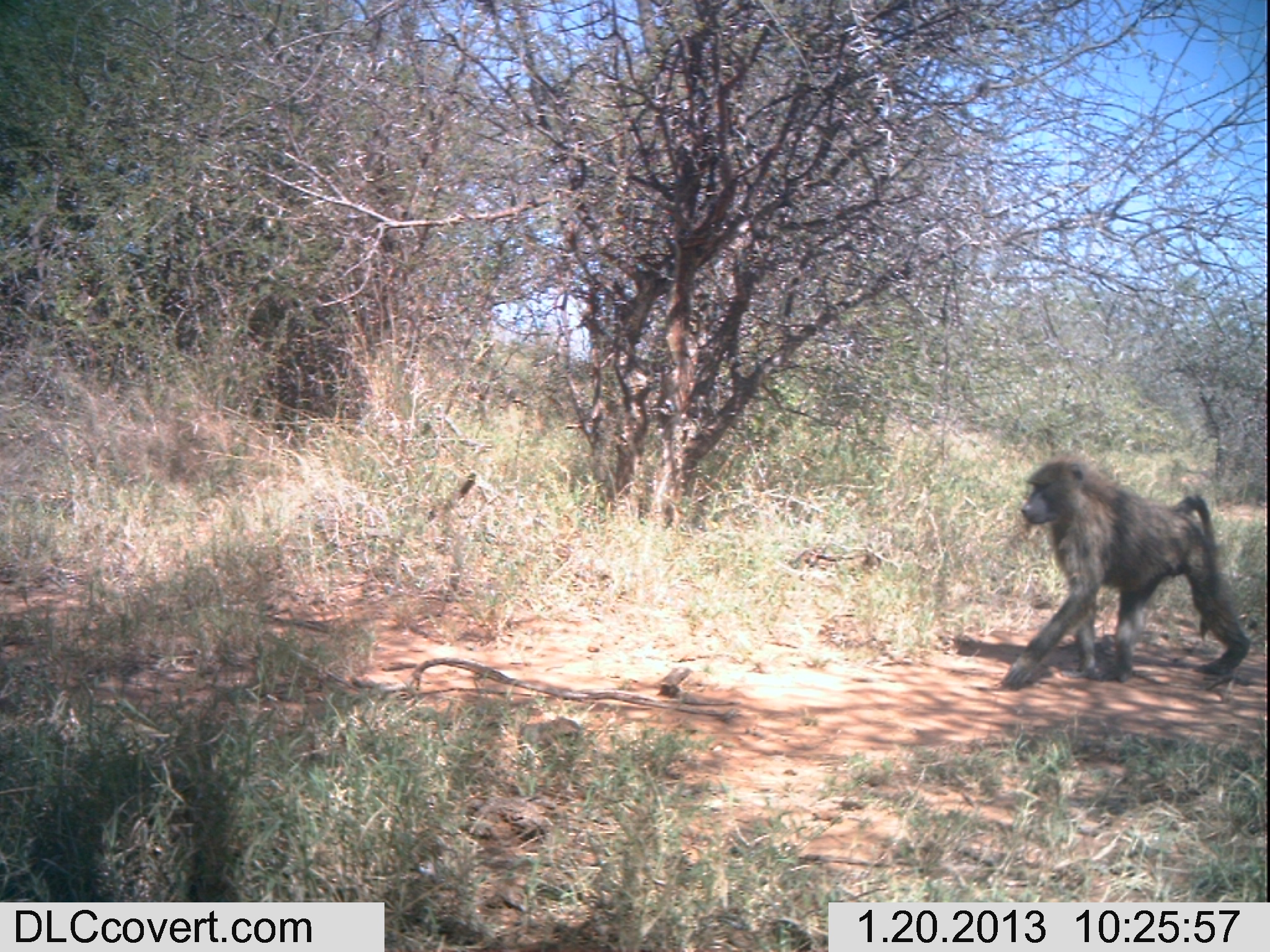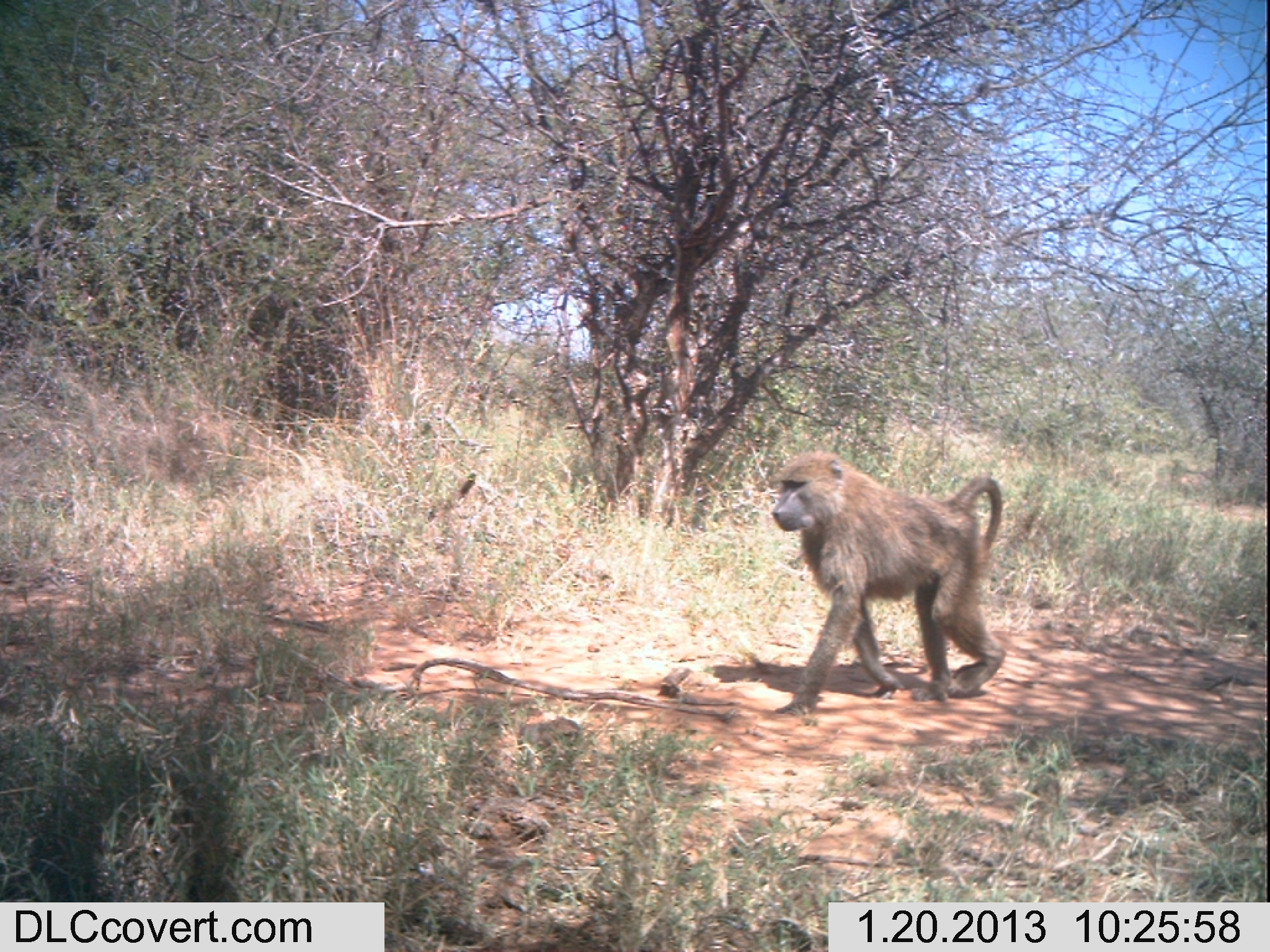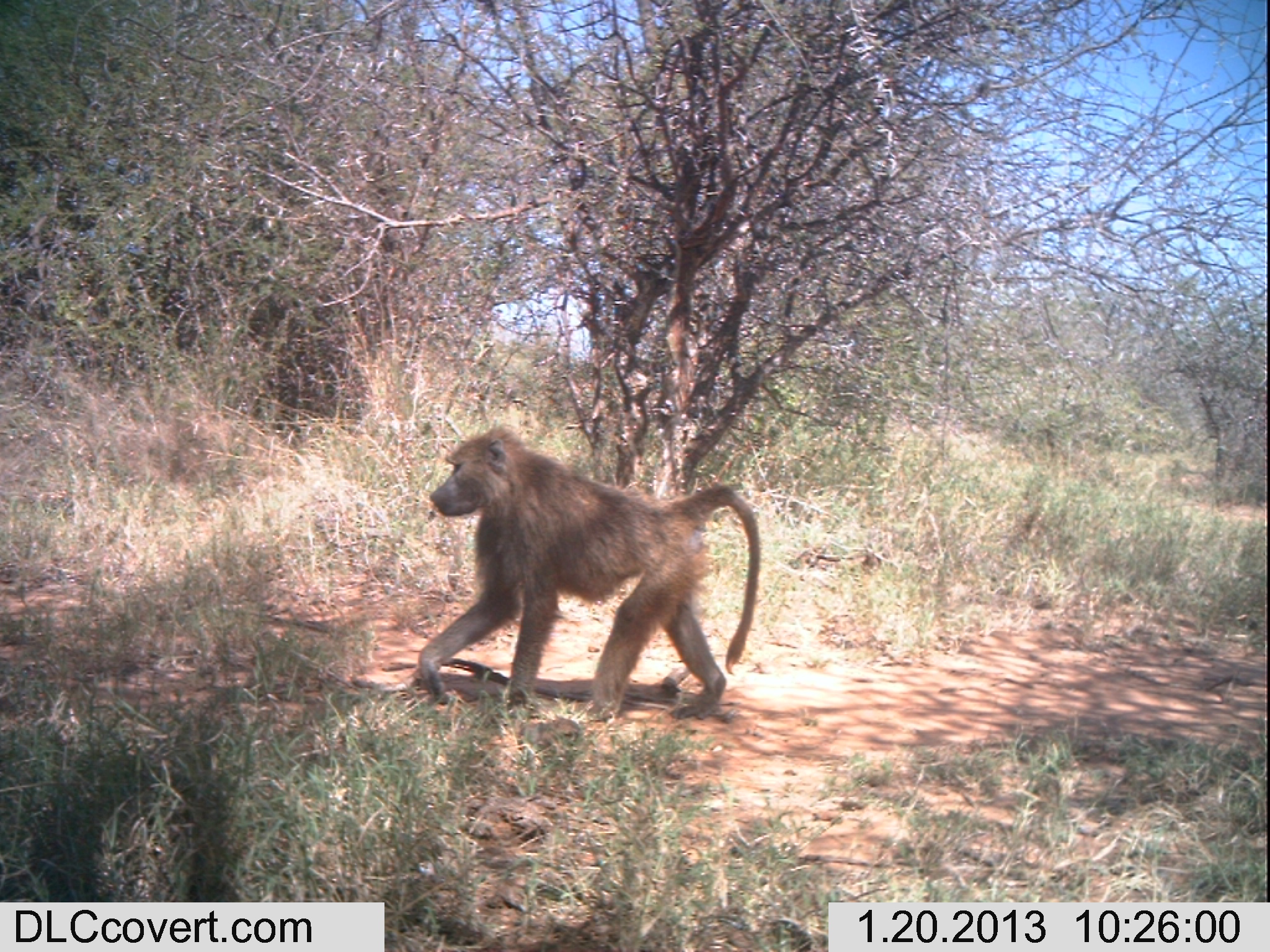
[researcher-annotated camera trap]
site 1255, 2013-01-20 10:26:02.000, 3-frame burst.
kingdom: Animalia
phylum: Chordata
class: Mammalia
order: Primates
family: Cercopithecidae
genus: Papio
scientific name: Papio anubis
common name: olive baboon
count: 1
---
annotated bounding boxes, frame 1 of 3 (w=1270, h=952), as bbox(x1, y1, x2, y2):
papio anubis: bbox(998, 452, 1252, 691); bbox(786, 545, 884, 581)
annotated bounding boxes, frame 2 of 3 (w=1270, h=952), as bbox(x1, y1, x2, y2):
papio anubis: bbox(769, 448, 1006, 717)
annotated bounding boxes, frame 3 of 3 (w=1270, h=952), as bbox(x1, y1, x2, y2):
papio anubis: bbox(416, 423, 760, 722); bbox(788, 546, 888, 575)